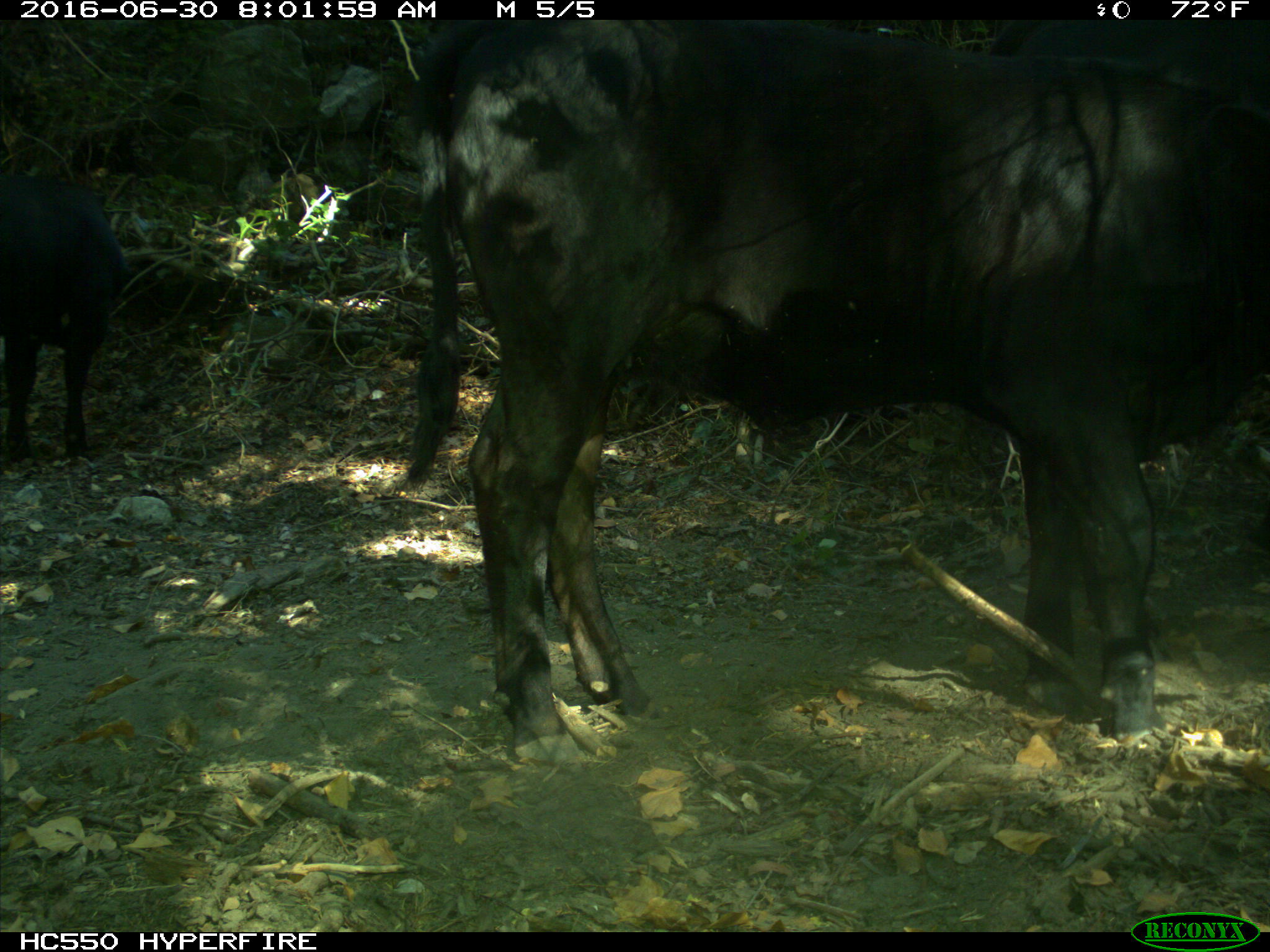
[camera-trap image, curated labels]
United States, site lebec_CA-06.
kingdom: Animalia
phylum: Chordata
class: Mammalia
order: Artiodactyla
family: Bovidae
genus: Bos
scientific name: Bos taurus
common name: domestic cow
Bos taurus (domestic cow).